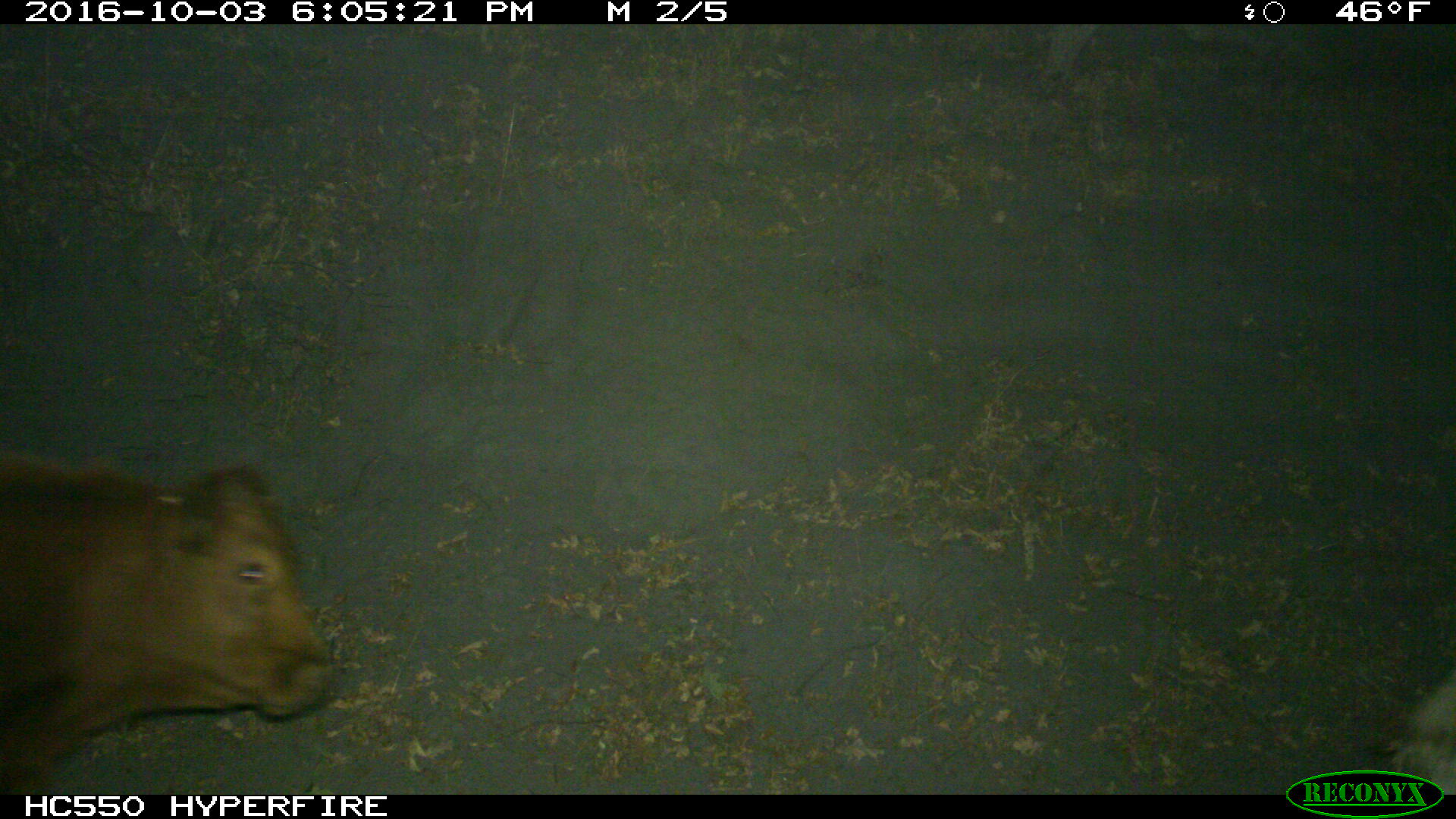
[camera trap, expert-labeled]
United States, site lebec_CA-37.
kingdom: Animalia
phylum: Chordata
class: Mammalia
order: Artiodactyla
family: Bovidae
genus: Bos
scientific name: Bos taurus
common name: domestic cow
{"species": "Bos taurus (domestic cow)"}